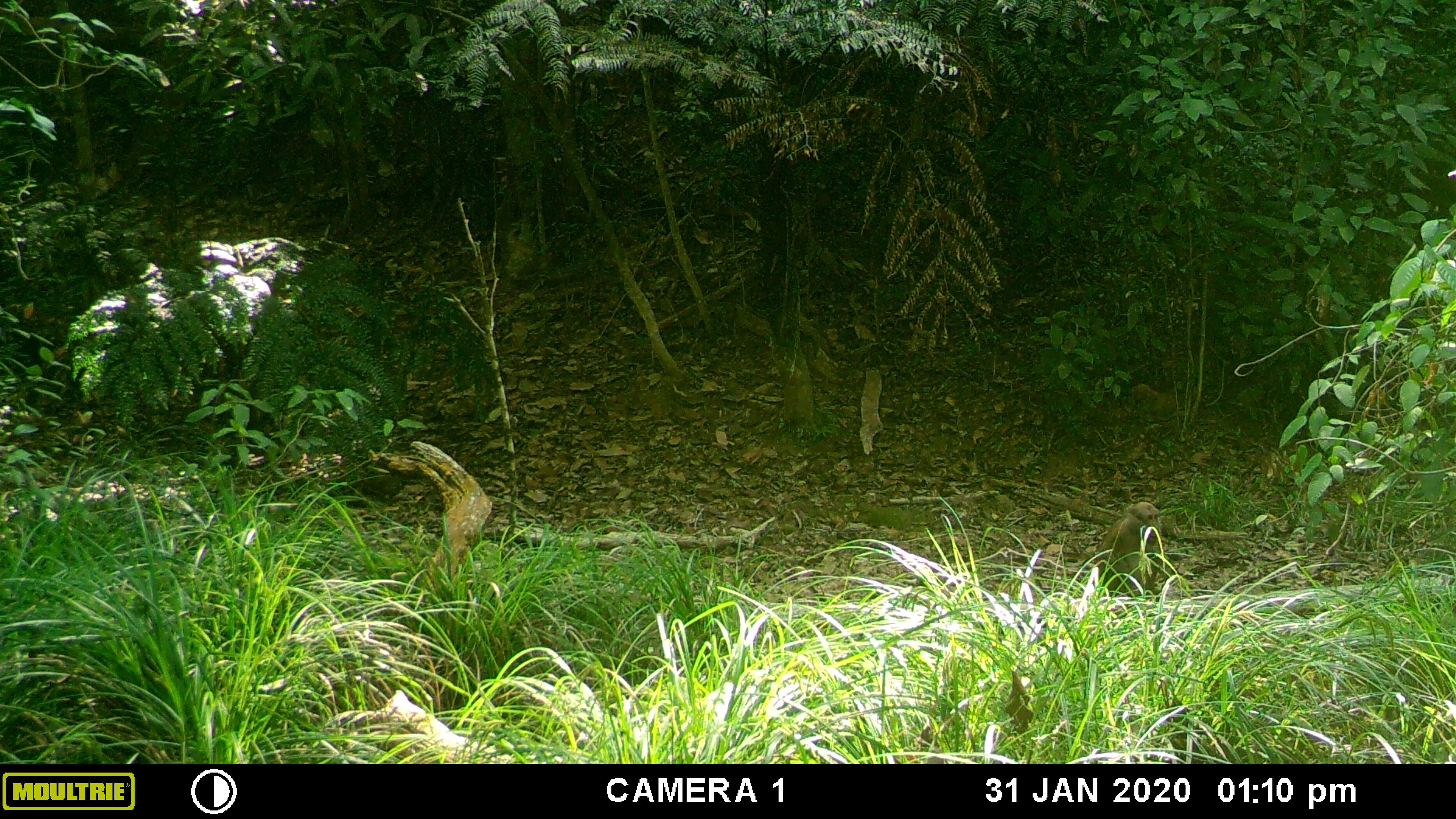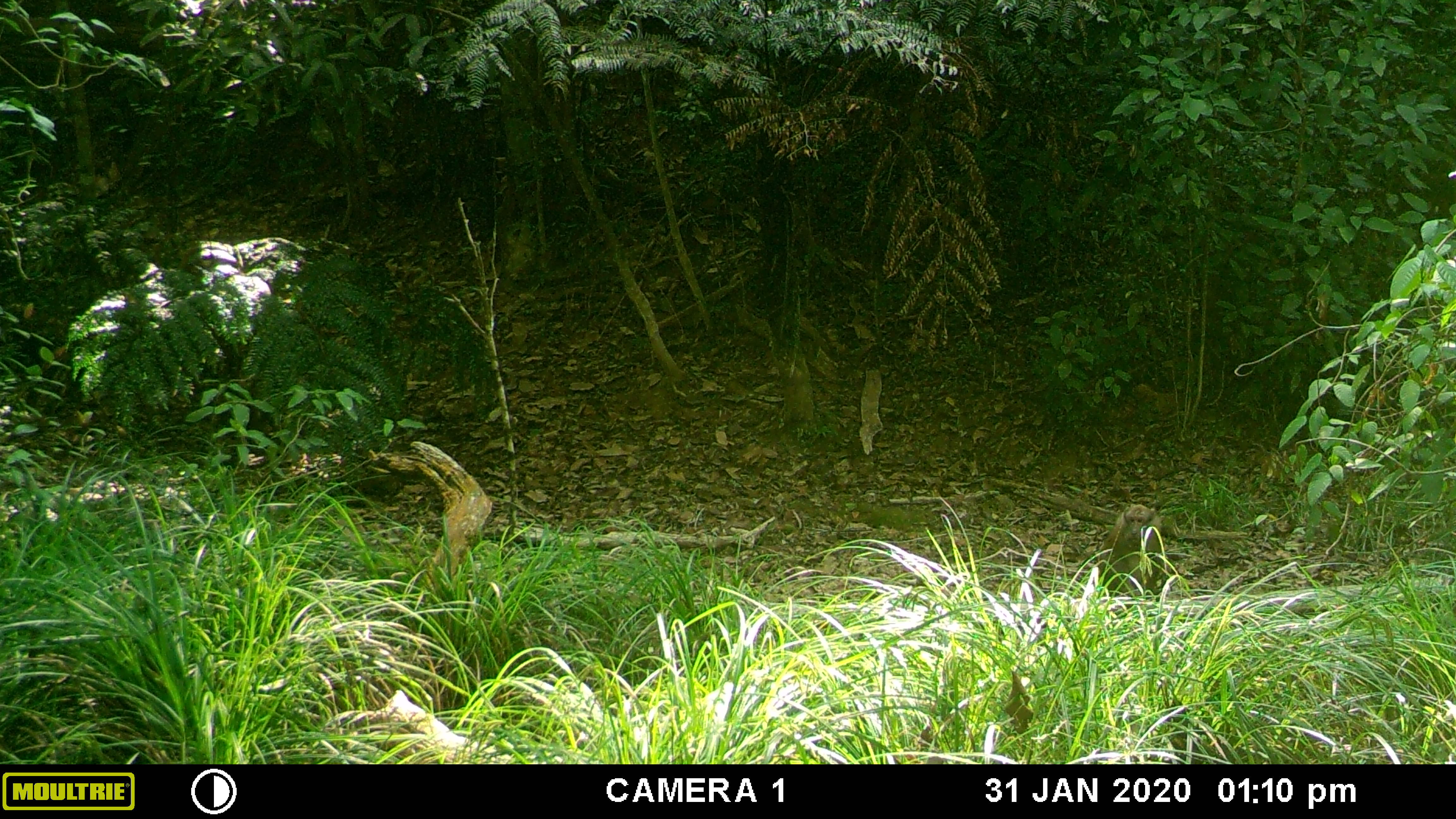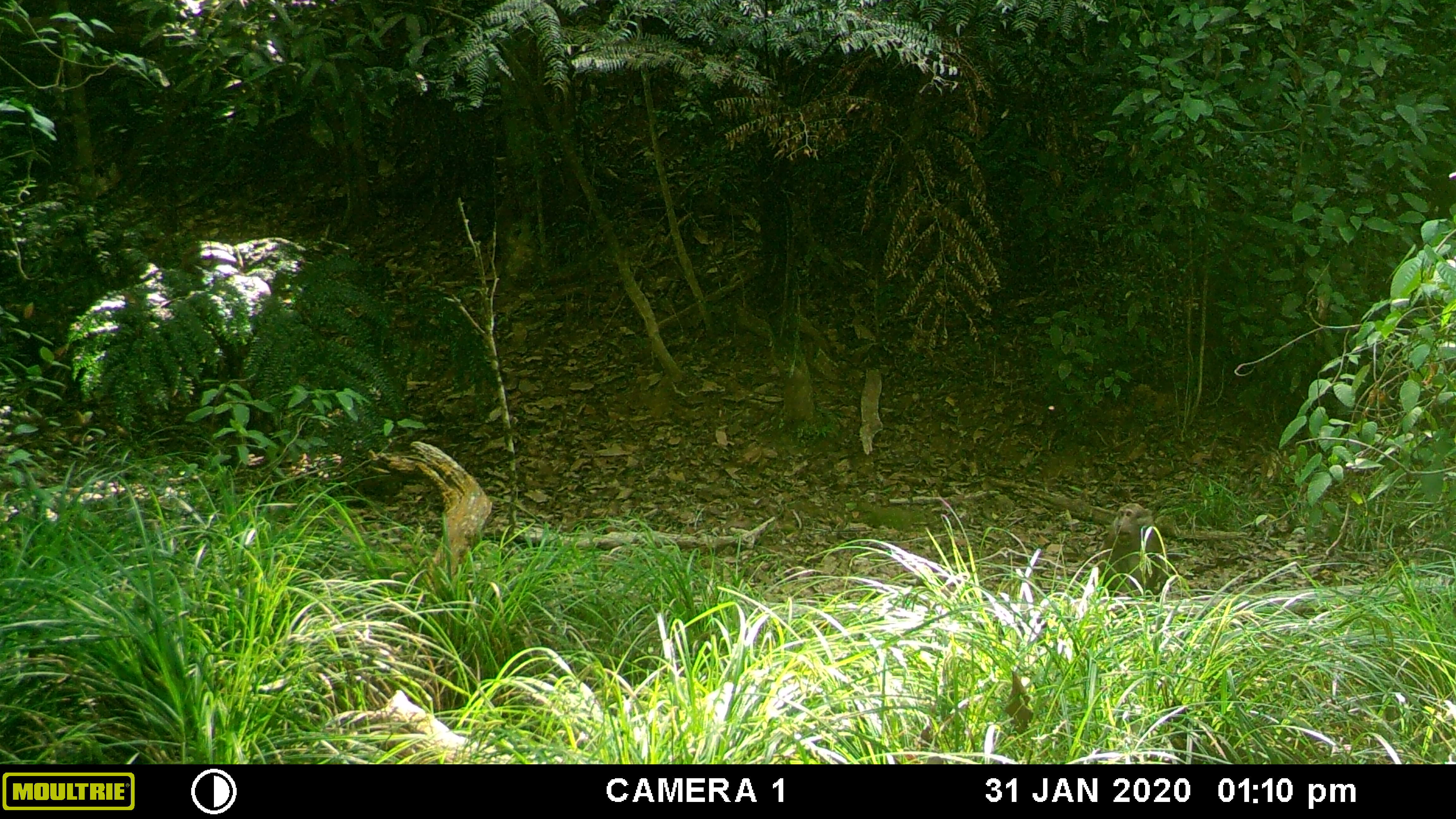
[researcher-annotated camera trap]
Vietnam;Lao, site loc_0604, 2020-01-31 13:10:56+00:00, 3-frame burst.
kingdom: Animalia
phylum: Chordata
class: Mammalia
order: Primates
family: Cercopithecidae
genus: Macaca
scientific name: Macaca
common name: macaques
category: assam or rhesus macaque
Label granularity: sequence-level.